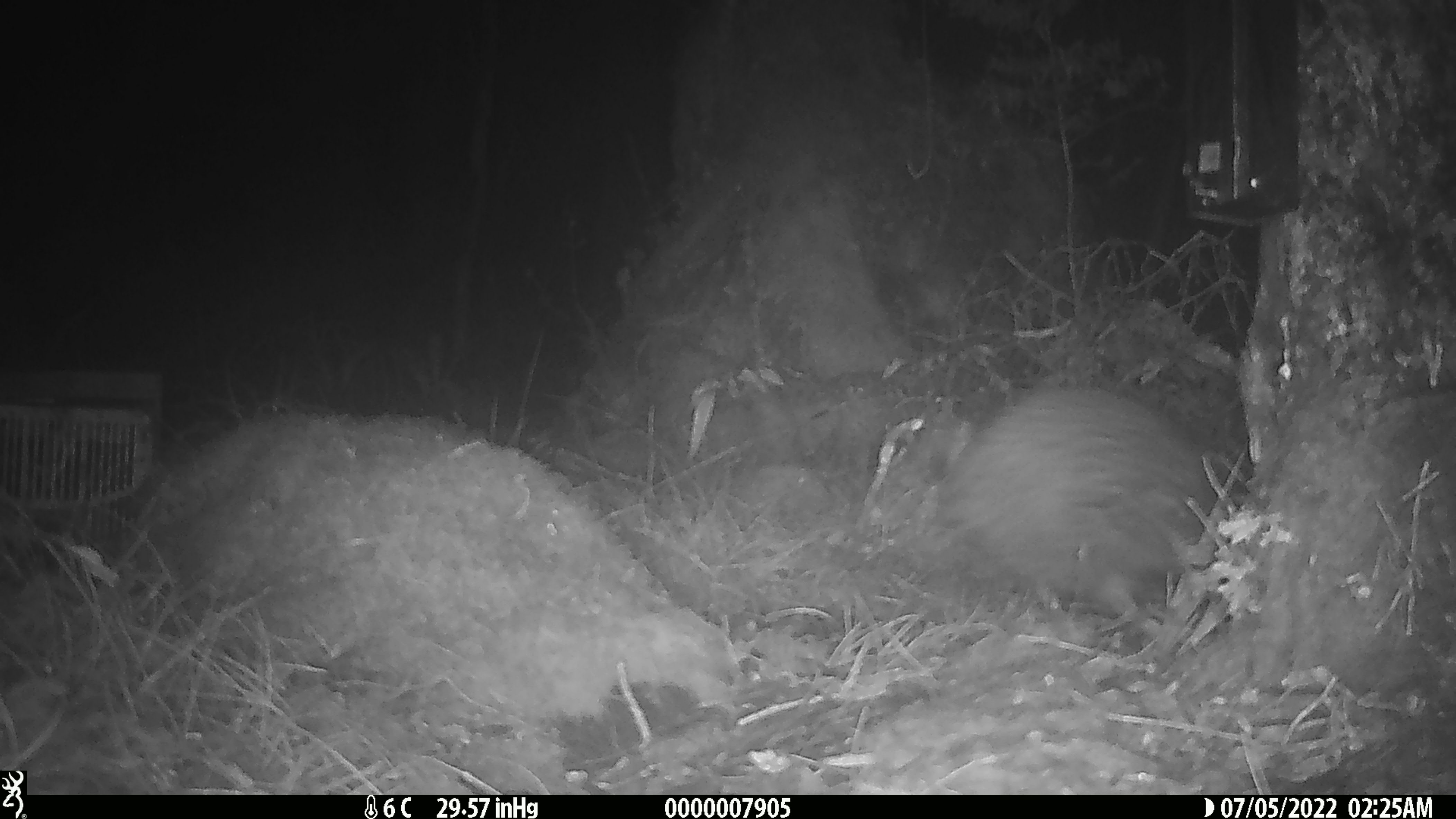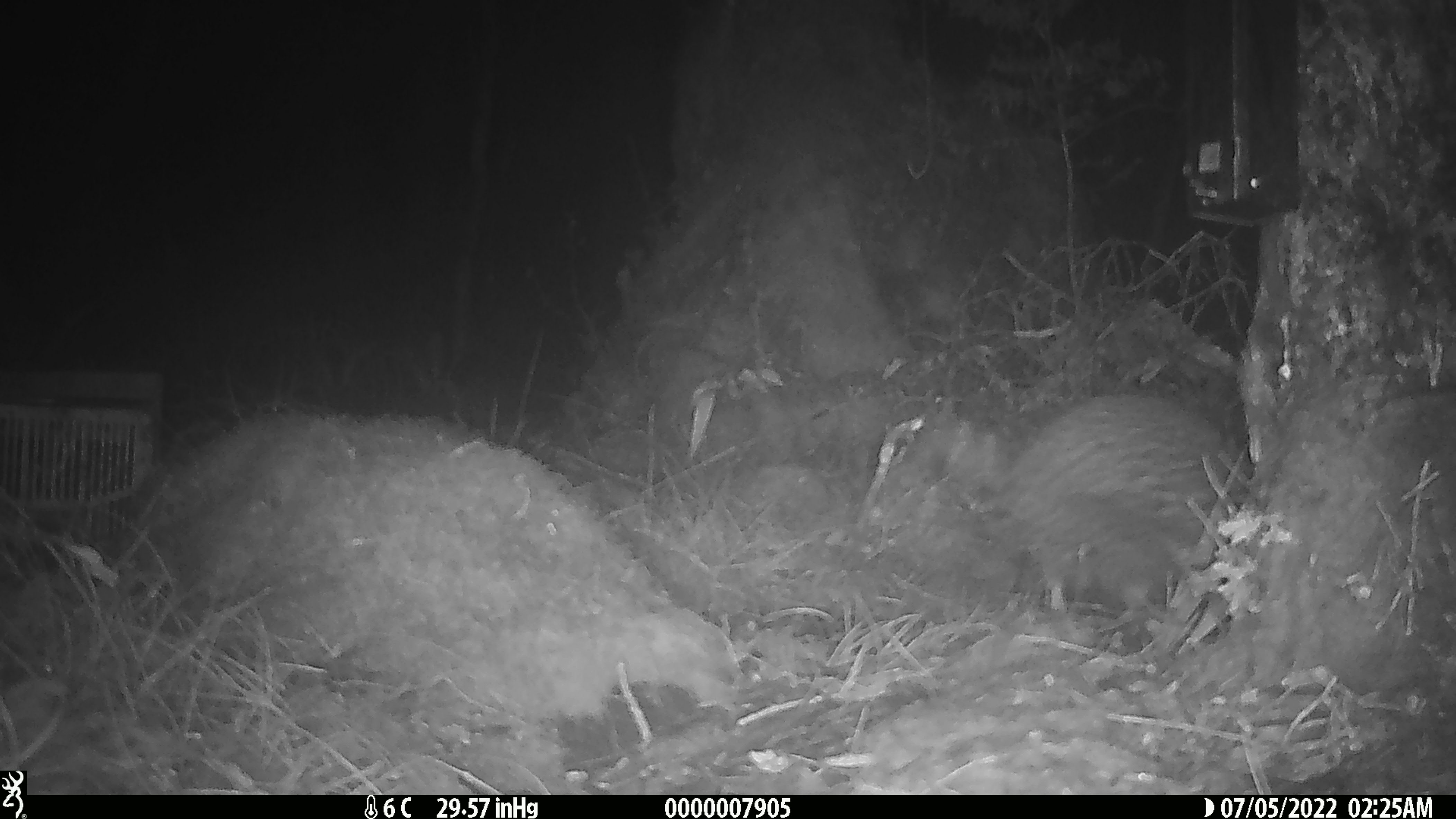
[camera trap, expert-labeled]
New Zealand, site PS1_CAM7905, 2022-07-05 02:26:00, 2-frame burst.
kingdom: Animalia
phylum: Chordata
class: Aves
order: Apterygiformes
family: Apterygidae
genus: Apteryx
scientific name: Apteryx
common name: kiwi